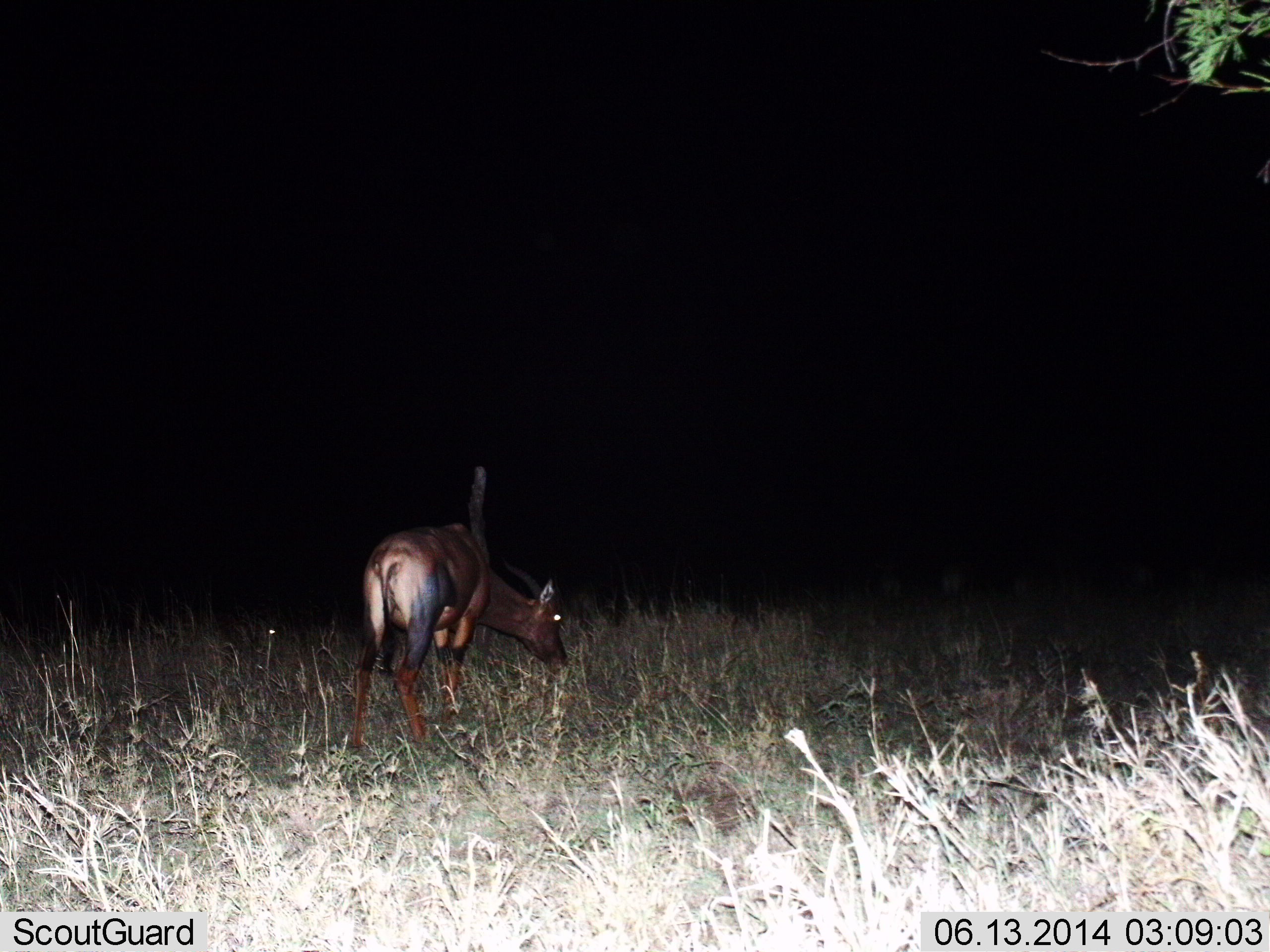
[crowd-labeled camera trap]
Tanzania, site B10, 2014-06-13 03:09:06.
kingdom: Animalia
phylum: Chordata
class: Mammalia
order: Artiodactyla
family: Bovidae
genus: Damaliscus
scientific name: Damaliscus lunatus jimela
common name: topi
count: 1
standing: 0%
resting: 0%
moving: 0%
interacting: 0%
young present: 0%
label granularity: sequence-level